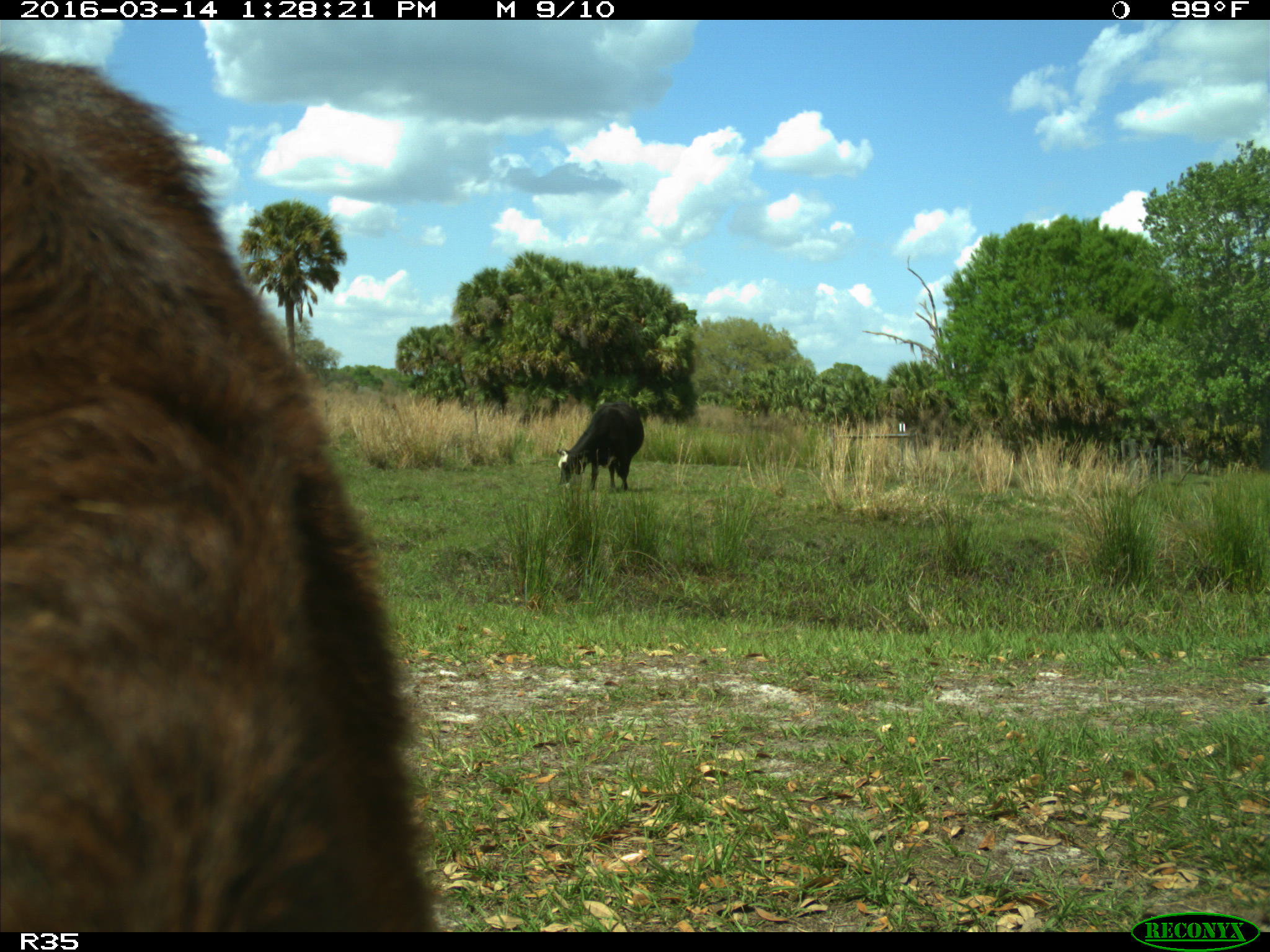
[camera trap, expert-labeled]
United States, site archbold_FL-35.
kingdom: Animalia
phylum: Chordata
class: Mammalia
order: Artiodactyla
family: Bovidae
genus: Bos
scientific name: Bos taurus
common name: domestic cow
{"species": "Bos taurus (domestic cow)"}